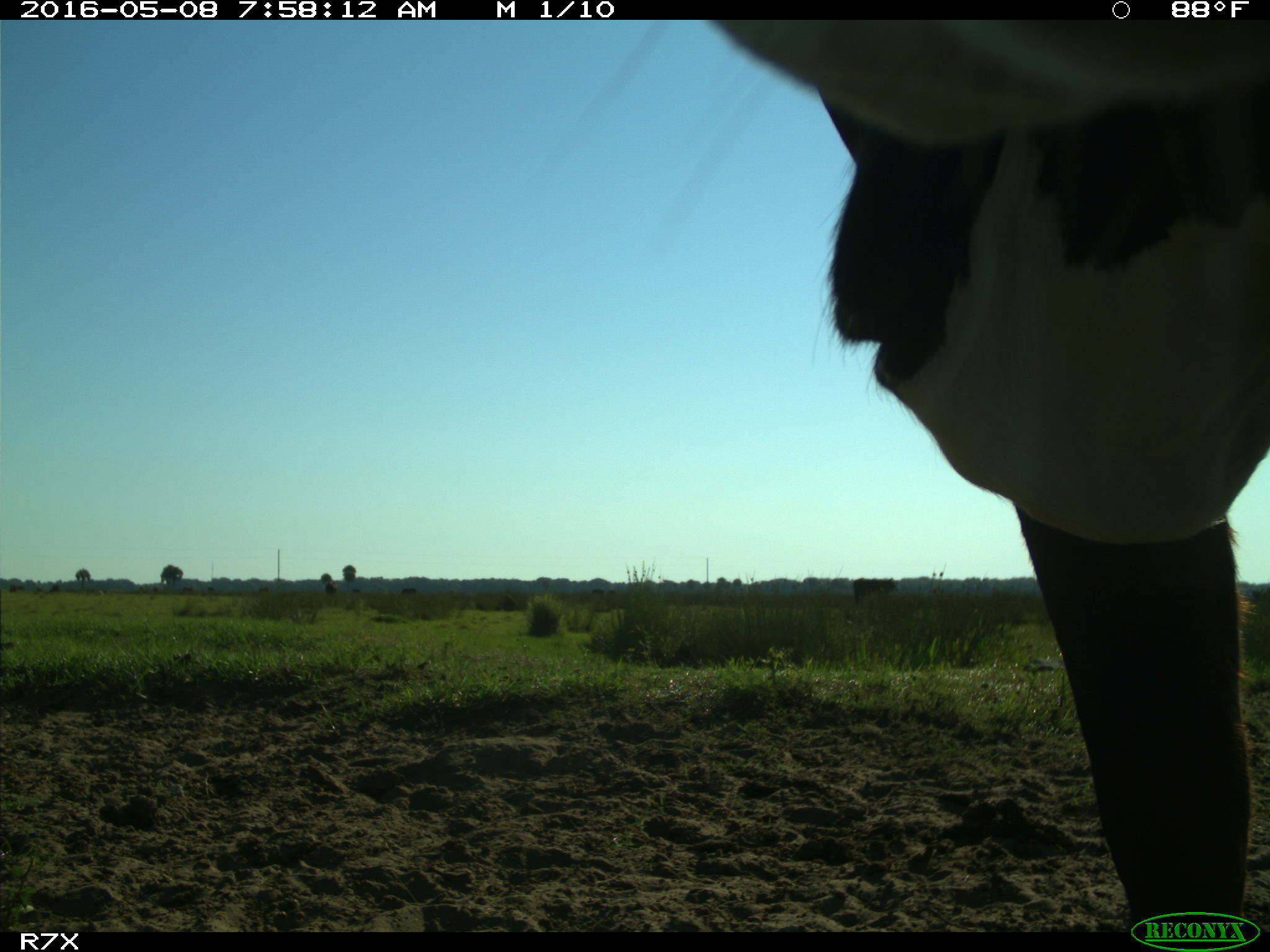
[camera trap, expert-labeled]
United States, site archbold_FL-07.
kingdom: Animalia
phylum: Chordata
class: Mammalia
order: Artiodactyla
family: Bovidae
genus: Bos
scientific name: Bos taurus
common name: domestic cow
Bos taurus (domestic cow).